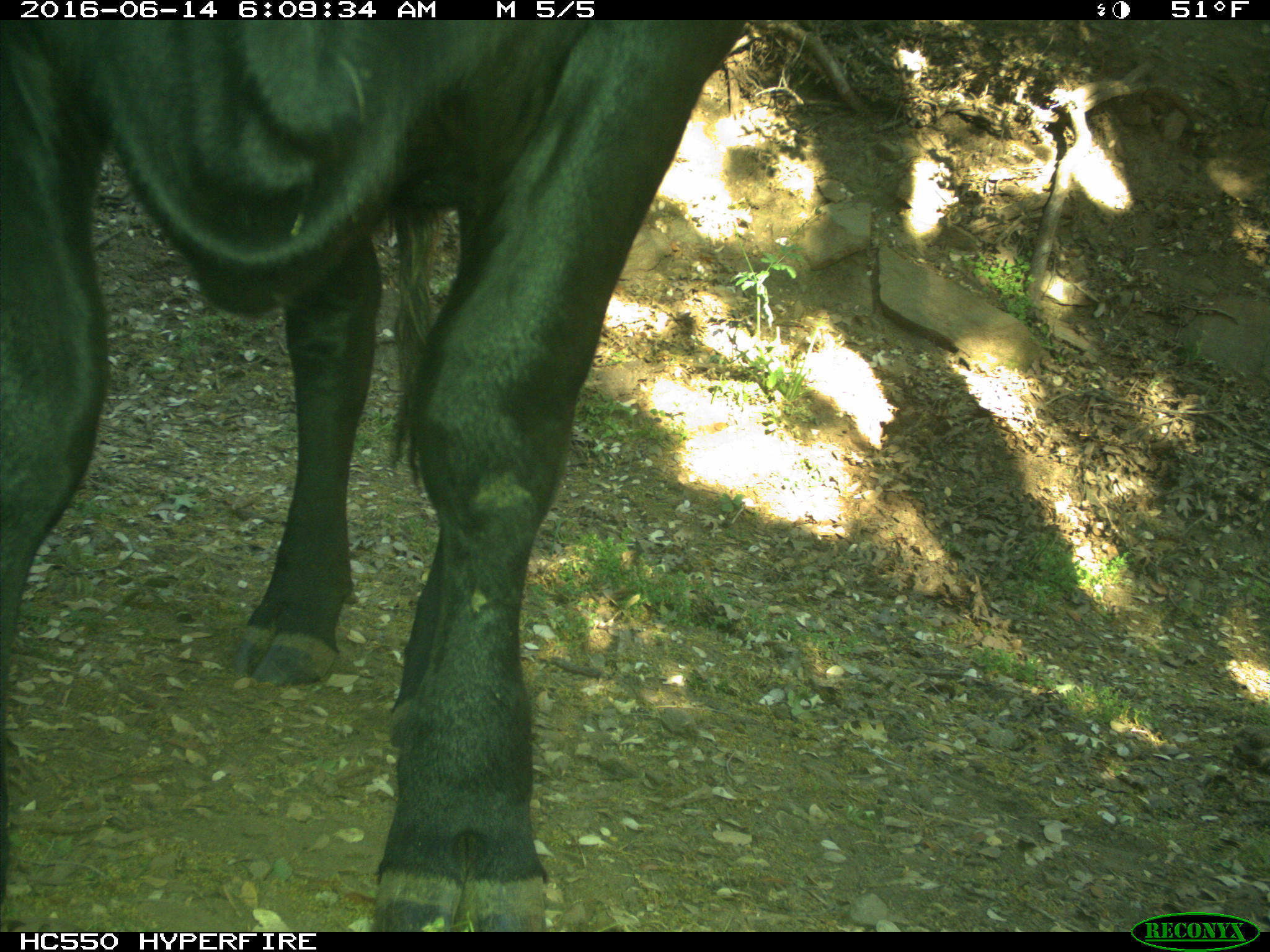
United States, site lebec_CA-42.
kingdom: Animalia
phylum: Chordata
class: Mammalia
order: Artiodactyla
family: Bovidae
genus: Bos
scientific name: Bos taurus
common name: domestic cow